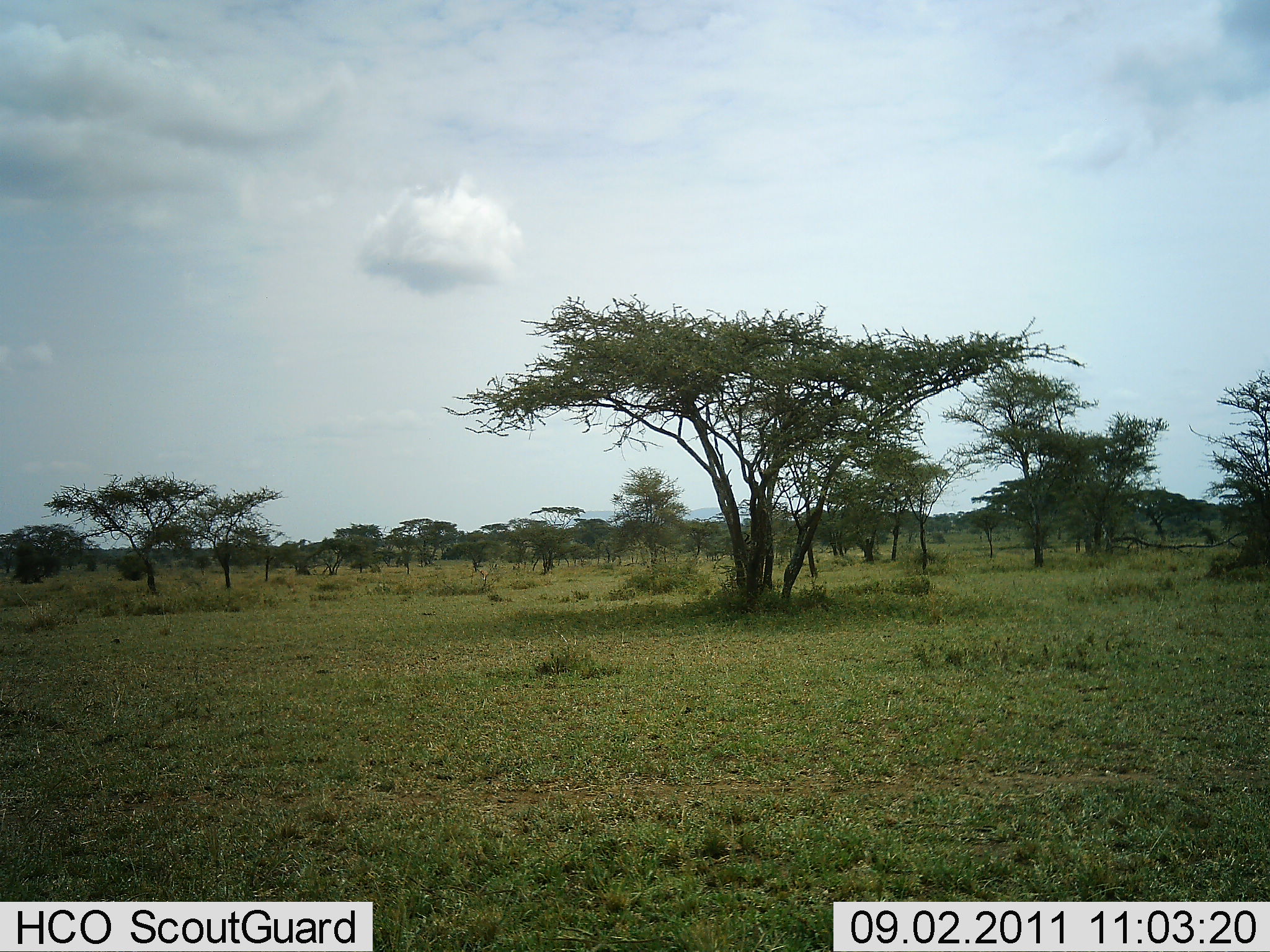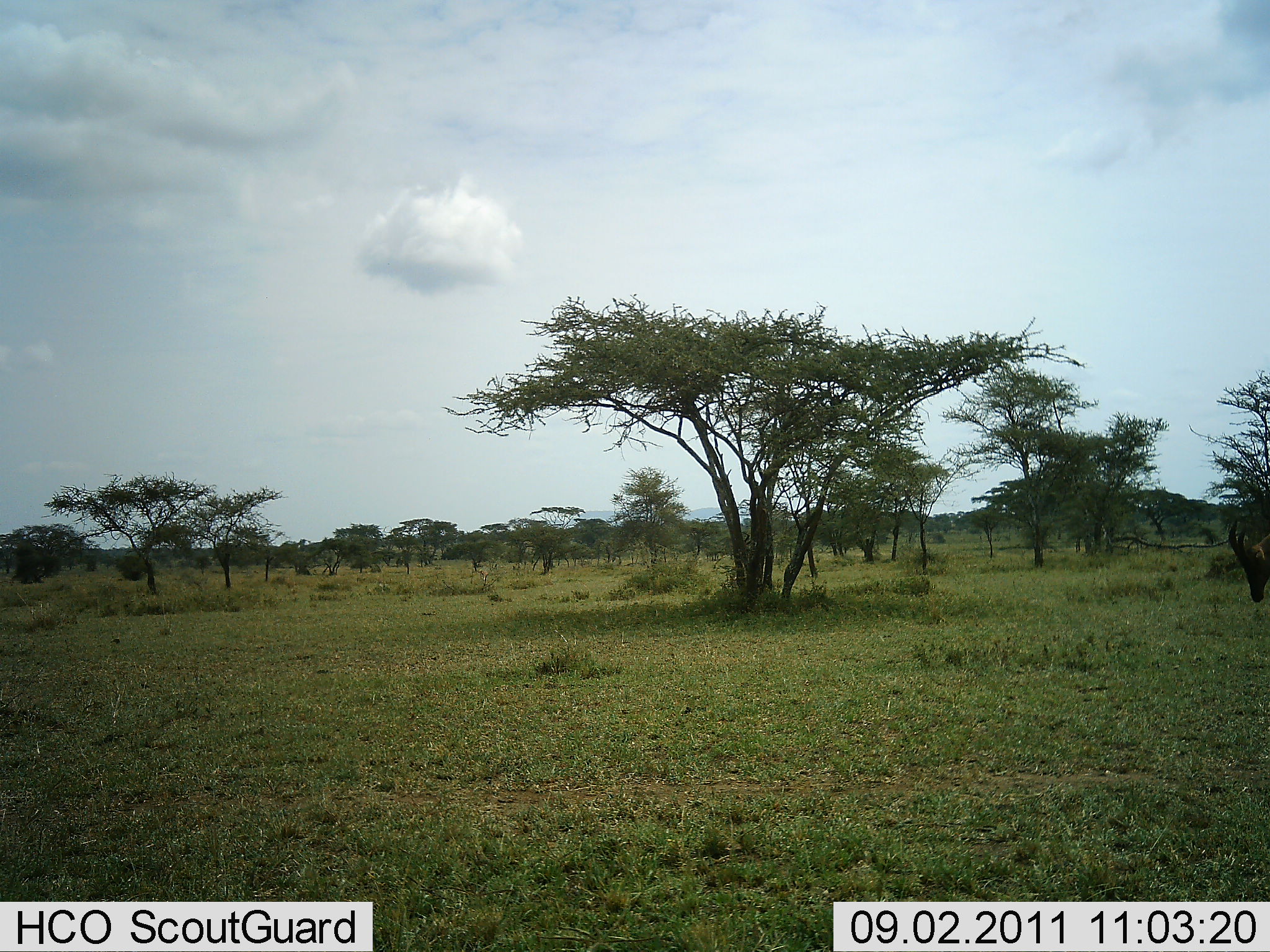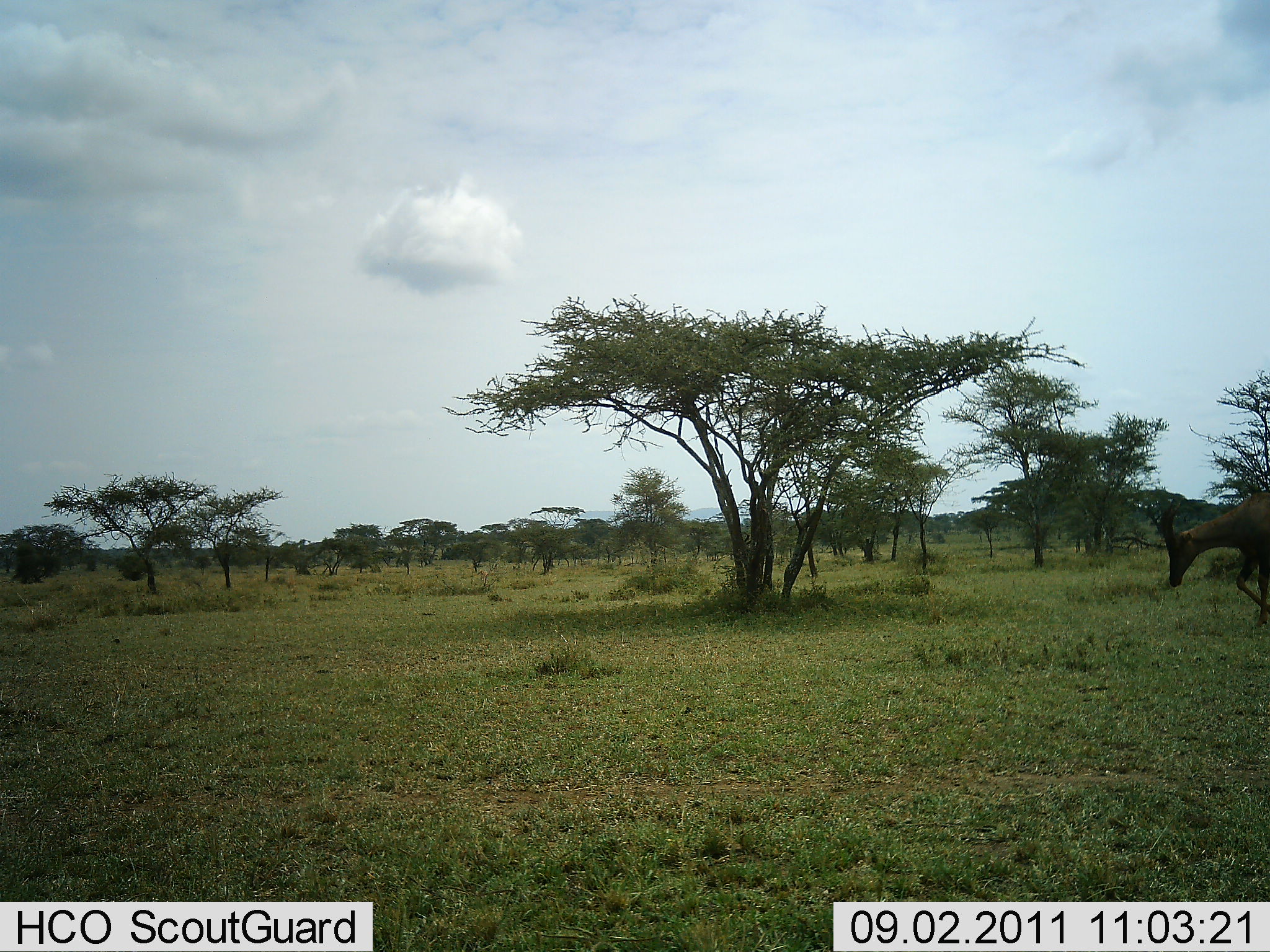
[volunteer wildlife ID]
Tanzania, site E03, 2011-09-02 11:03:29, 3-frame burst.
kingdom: Animalia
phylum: Chordata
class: Mammalia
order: Artiodactyla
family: Bovidae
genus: Damaliscus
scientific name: Damaliscus lunatus jimela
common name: topi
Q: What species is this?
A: Topi (Damaliscus lunatus jimela).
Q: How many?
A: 1.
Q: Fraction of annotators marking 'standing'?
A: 0%.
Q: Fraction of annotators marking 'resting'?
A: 0%.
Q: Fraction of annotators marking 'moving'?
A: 100%.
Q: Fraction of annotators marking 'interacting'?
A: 0%.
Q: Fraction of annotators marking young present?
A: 0%.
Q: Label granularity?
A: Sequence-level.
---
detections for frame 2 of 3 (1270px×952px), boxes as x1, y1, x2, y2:
animal: 1227, 517, 1270, 603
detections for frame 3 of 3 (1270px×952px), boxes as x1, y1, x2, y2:
animal: 1156, 491, 1270, 629